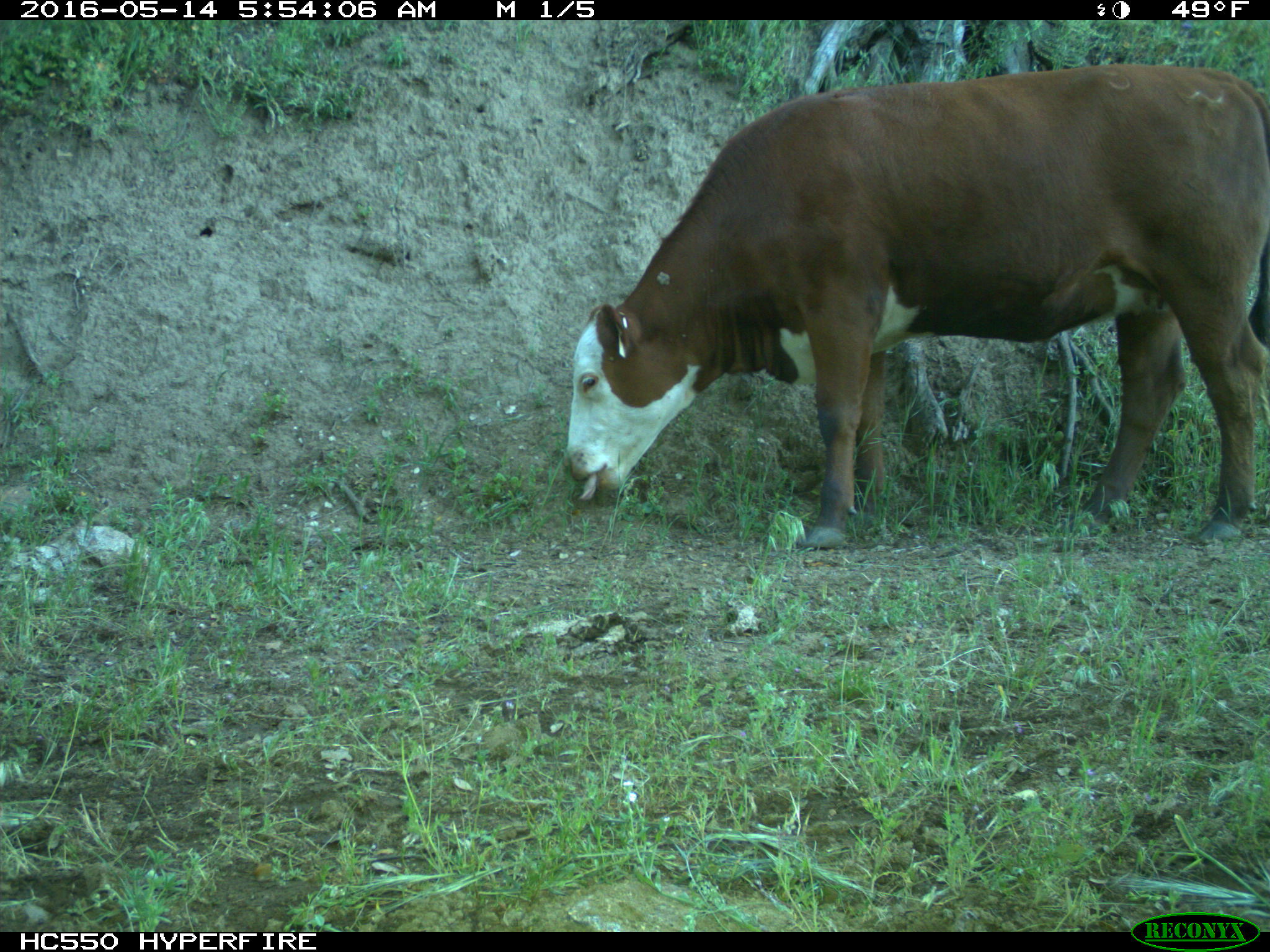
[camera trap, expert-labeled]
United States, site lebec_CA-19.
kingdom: Animalia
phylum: Chordata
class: Mammalia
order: Artiodactyla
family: Bovidae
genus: Bos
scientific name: Bos taurus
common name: domestic cow